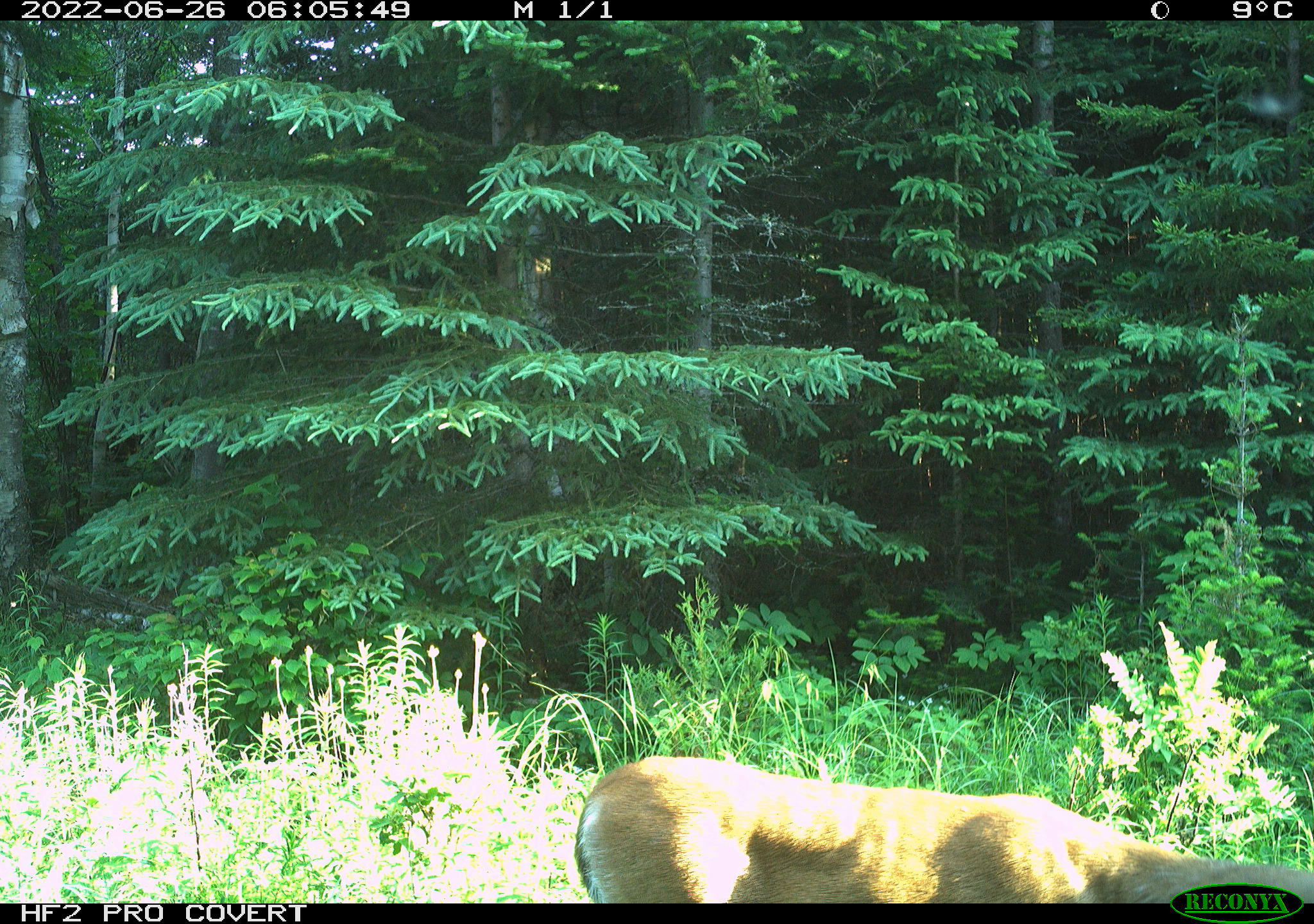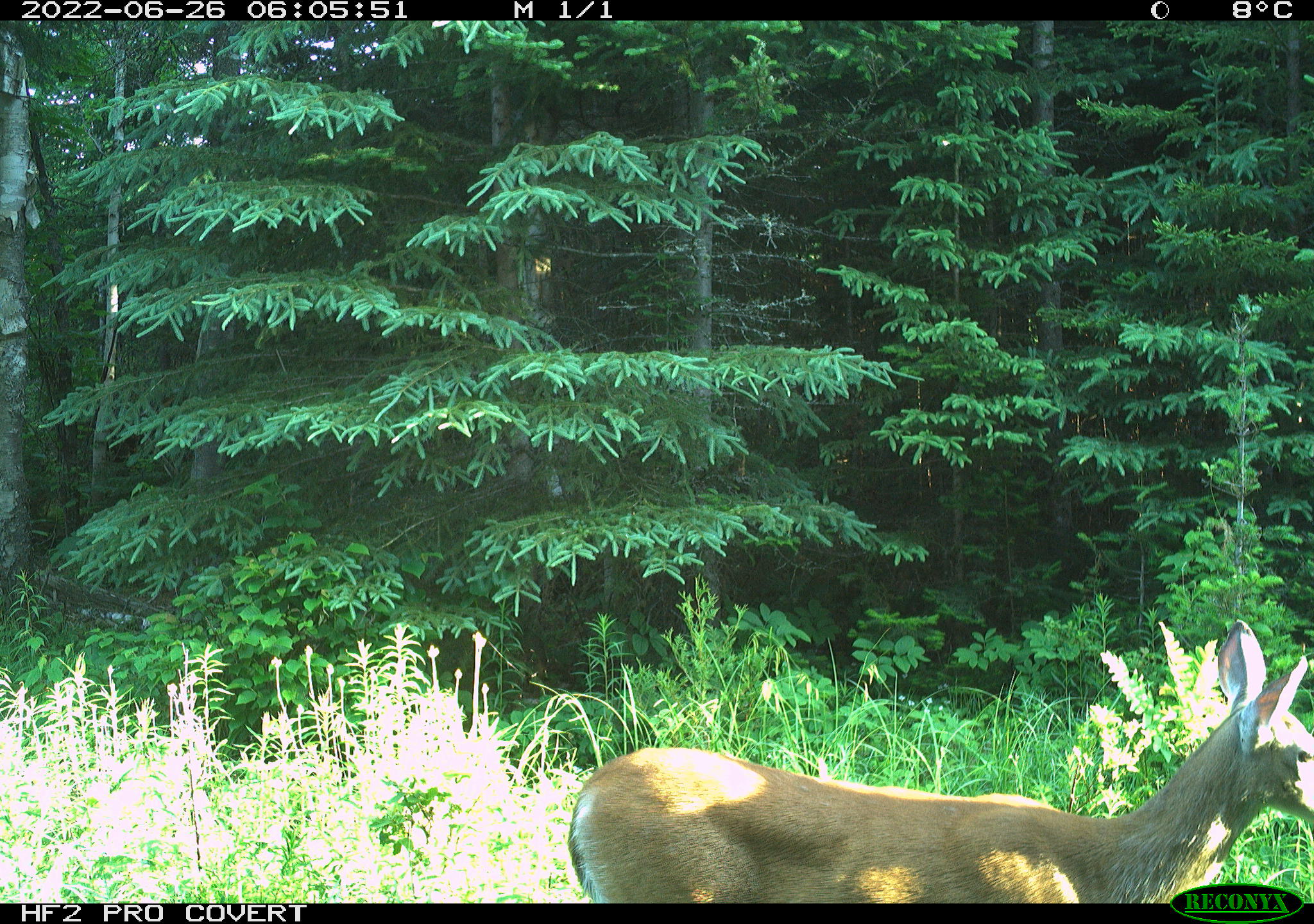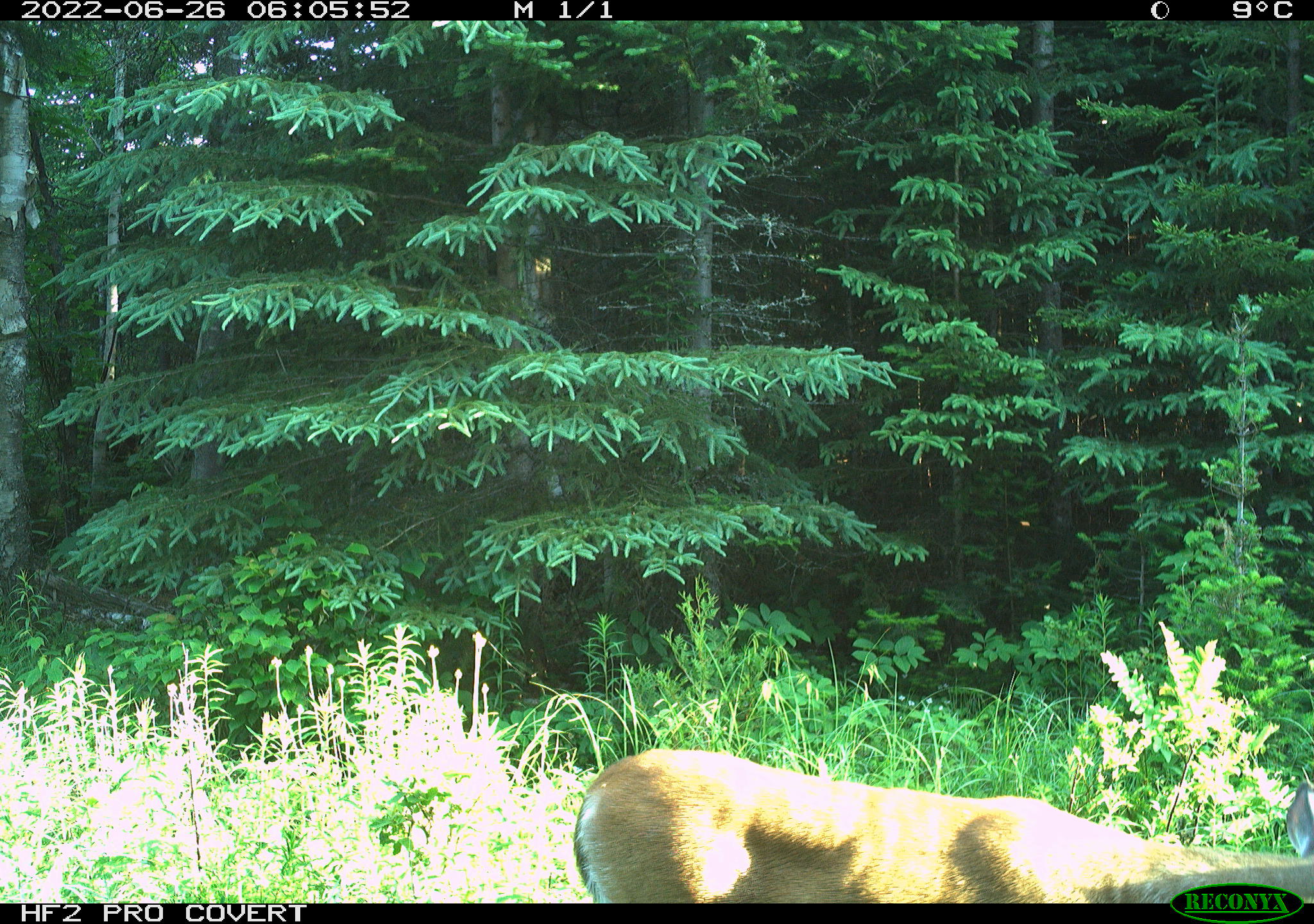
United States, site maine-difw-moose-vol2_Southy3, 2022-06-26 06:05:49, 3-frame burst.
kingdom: Animalia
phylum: Chordata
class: Mammalia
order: Artiodactyla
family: Cervidae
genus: Odocoileus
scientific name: Odocoileus virginianus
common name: white-tailed deer